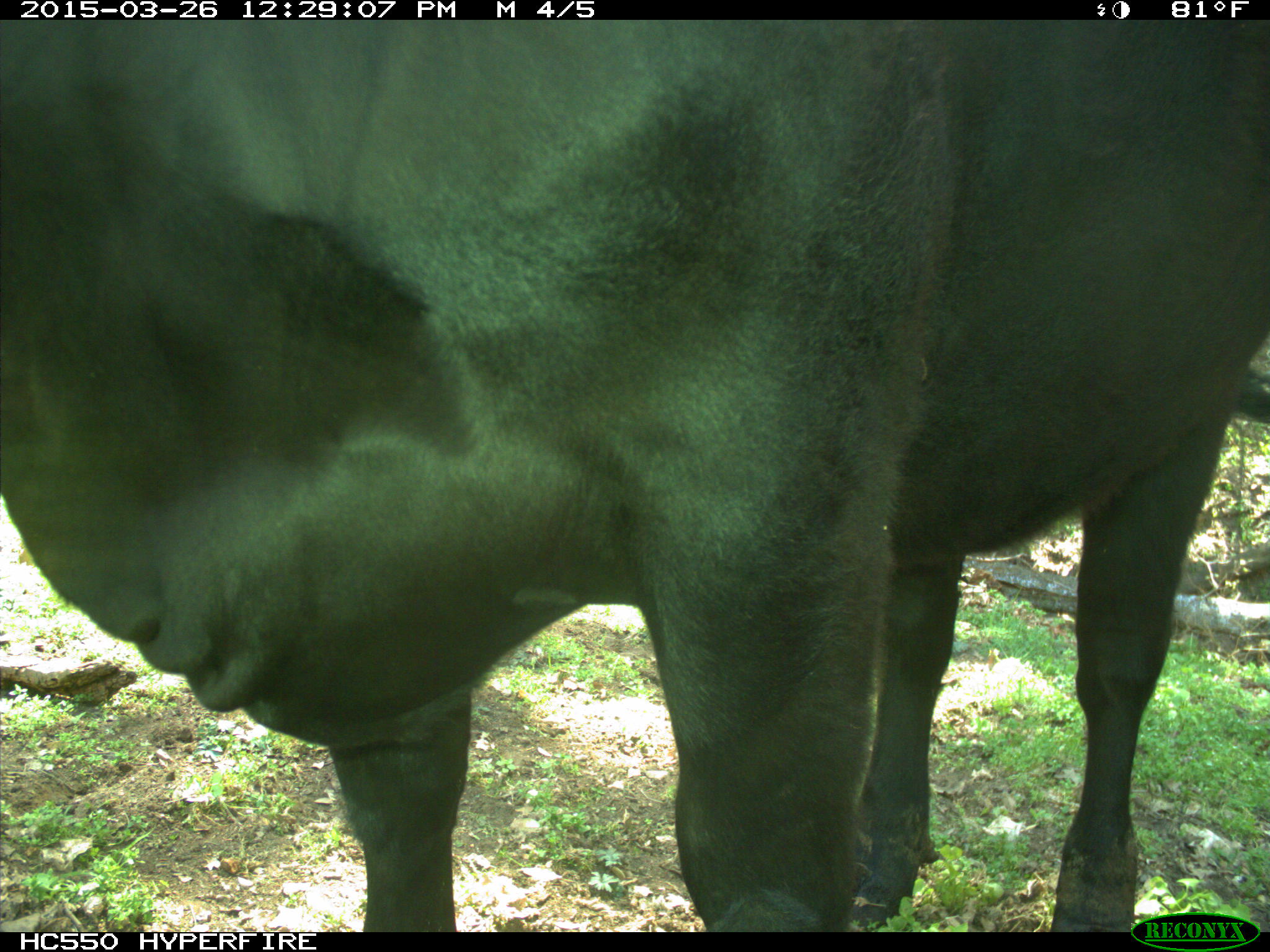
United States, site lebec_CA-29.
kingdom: Animalia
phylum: Chordata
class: Mammalia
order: Artiodactyla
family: Bovidae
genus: Bos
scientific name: Bos taurus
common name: domestic cow